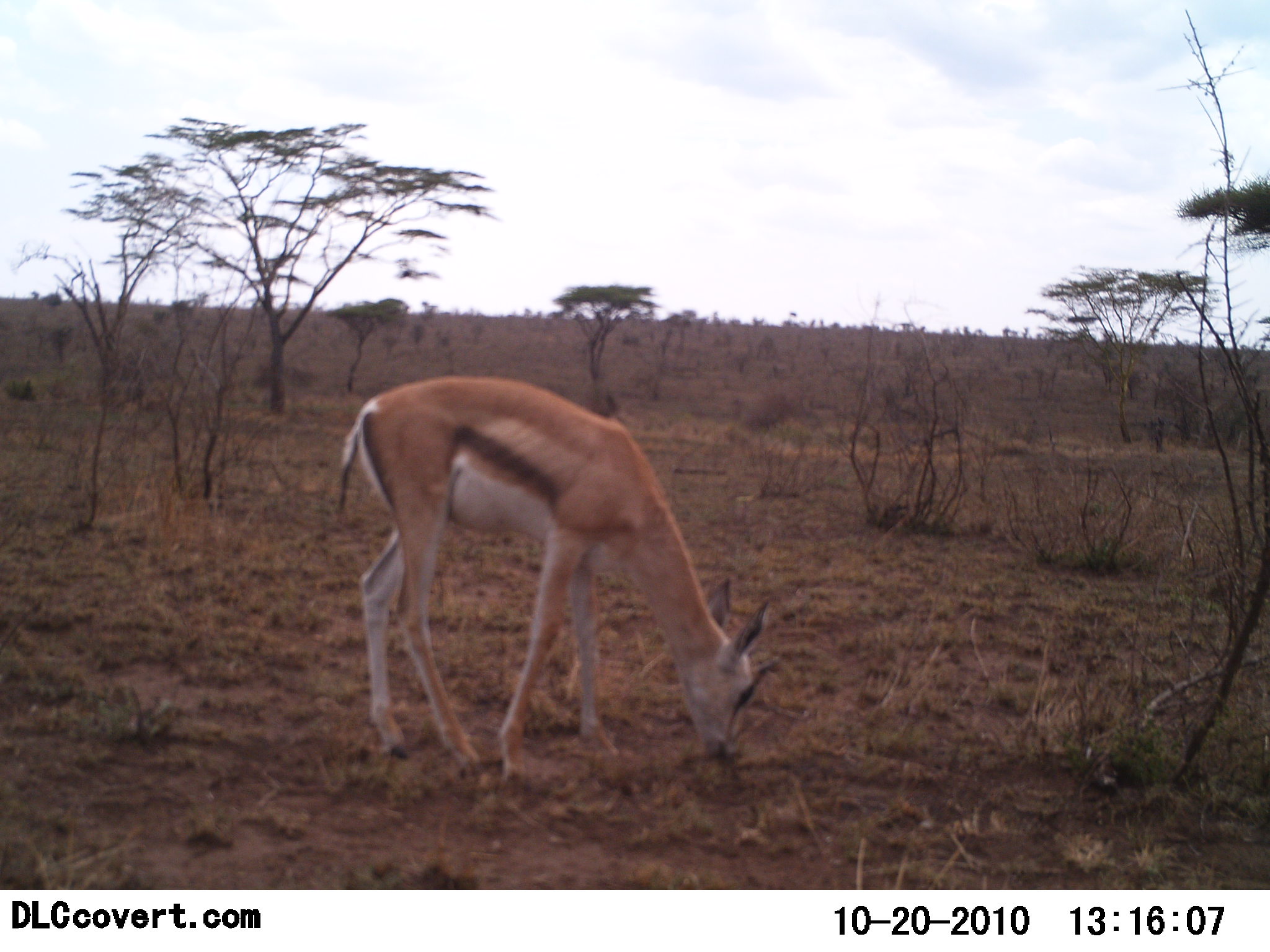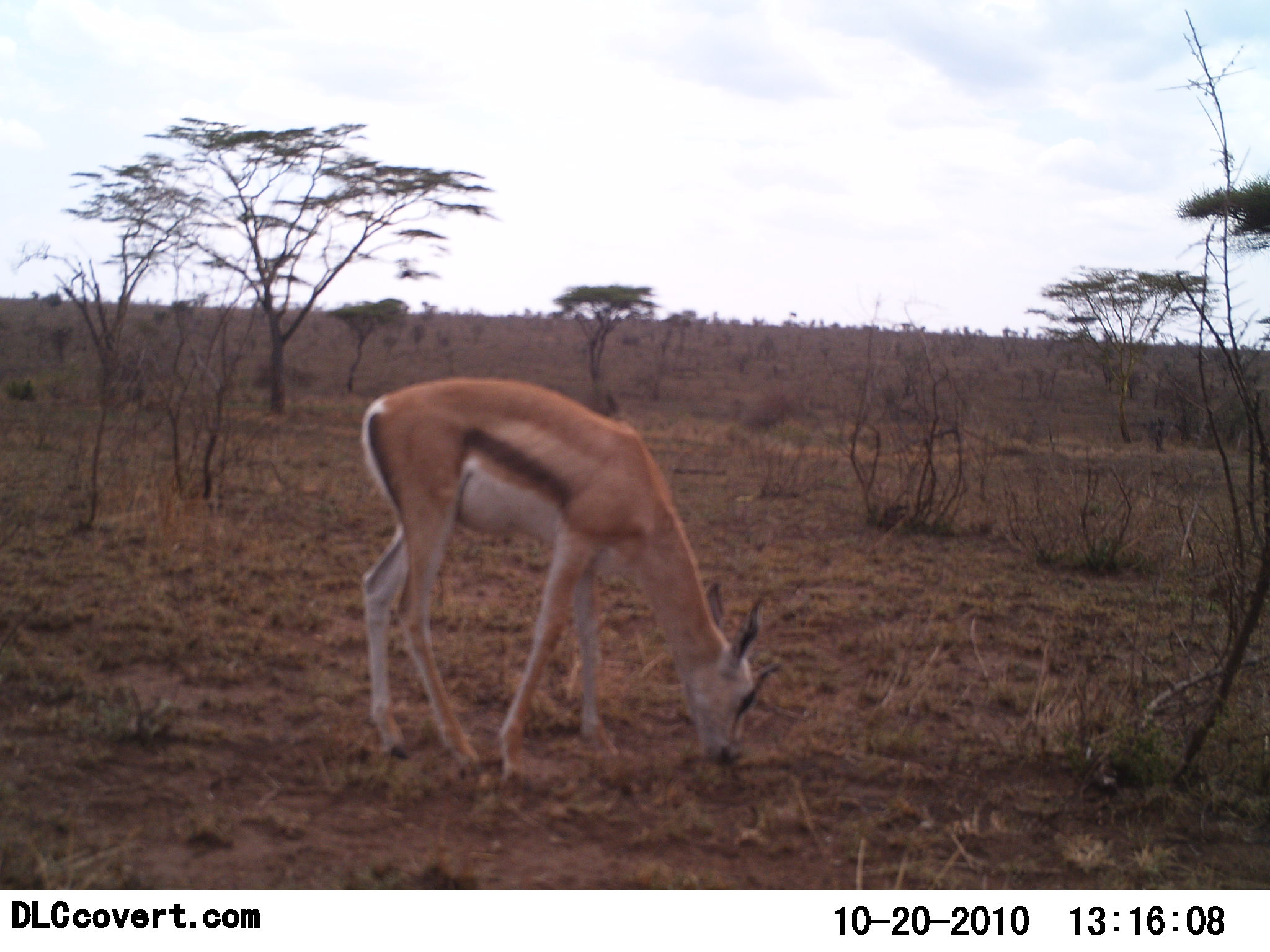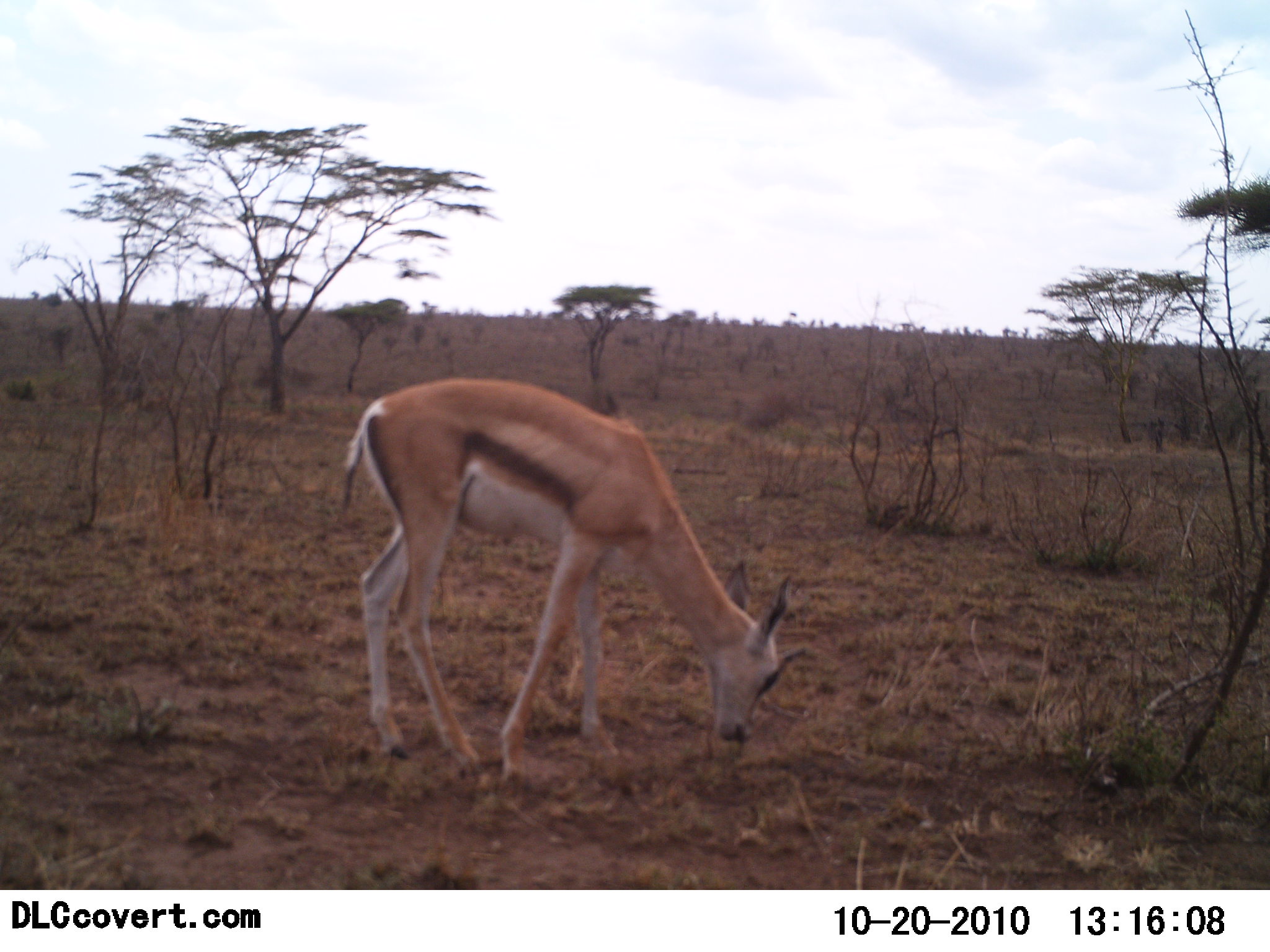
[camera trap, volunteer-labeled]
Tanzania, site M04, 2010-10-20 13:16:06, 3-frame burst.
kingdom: Animalia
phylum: Chordata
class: Mammalia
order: Artiodactyla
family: Bovidae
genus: Eudorcas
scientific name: Eudorcas thomsonii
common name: thomson's gazelle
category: gazellethomsons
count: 1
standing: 25%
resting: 0%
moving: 0%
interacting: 0%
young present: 8%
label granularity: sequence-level